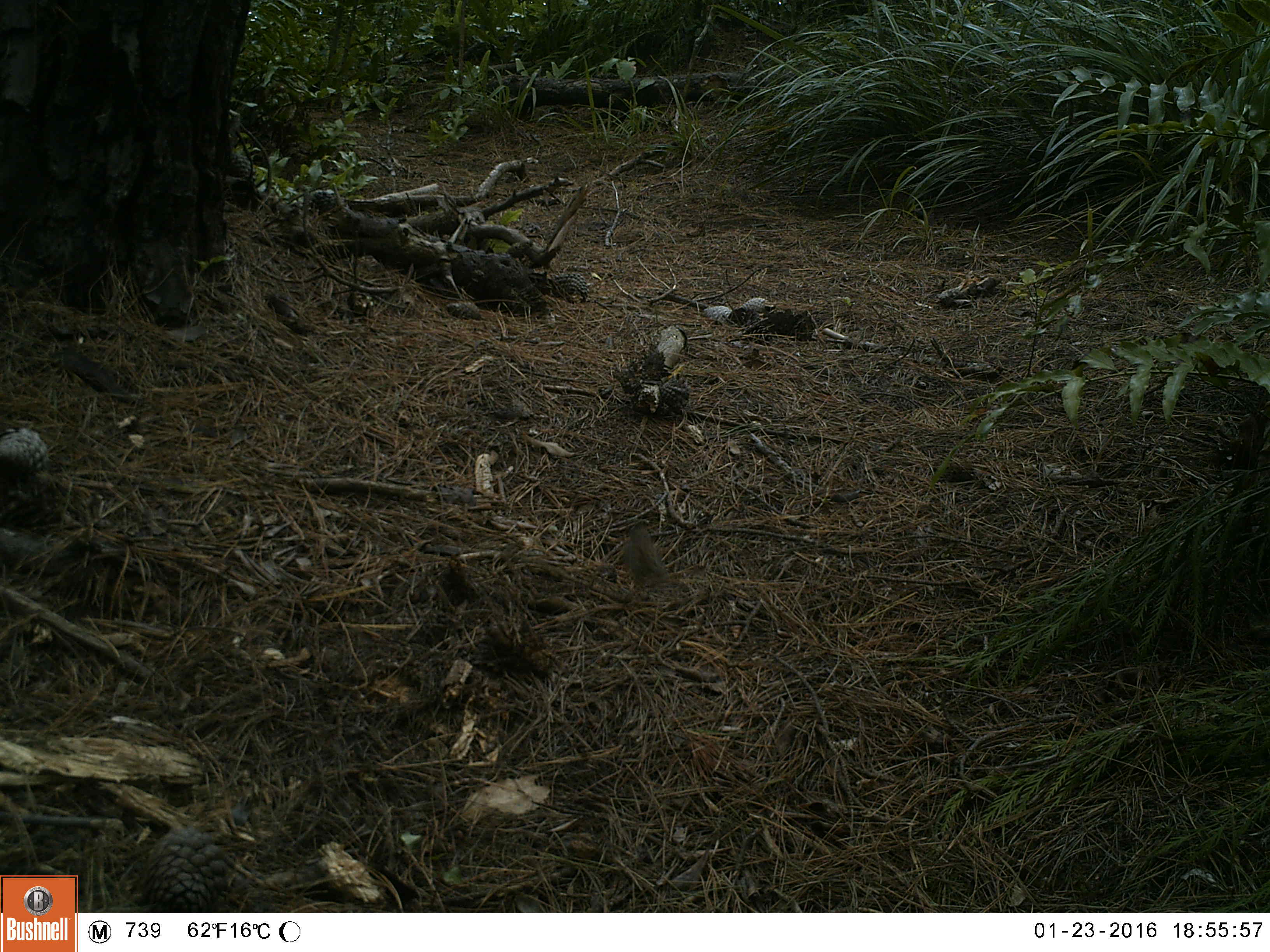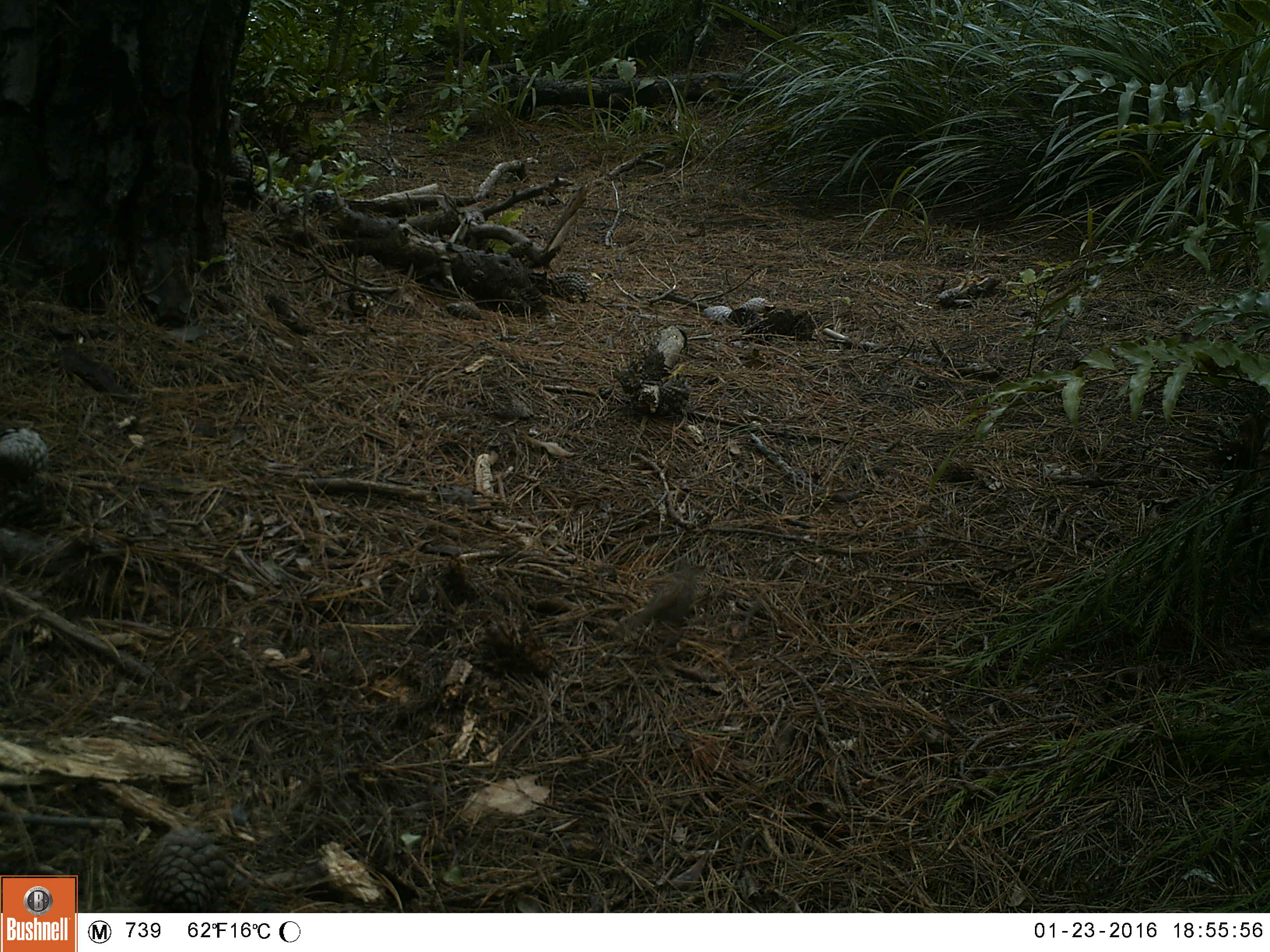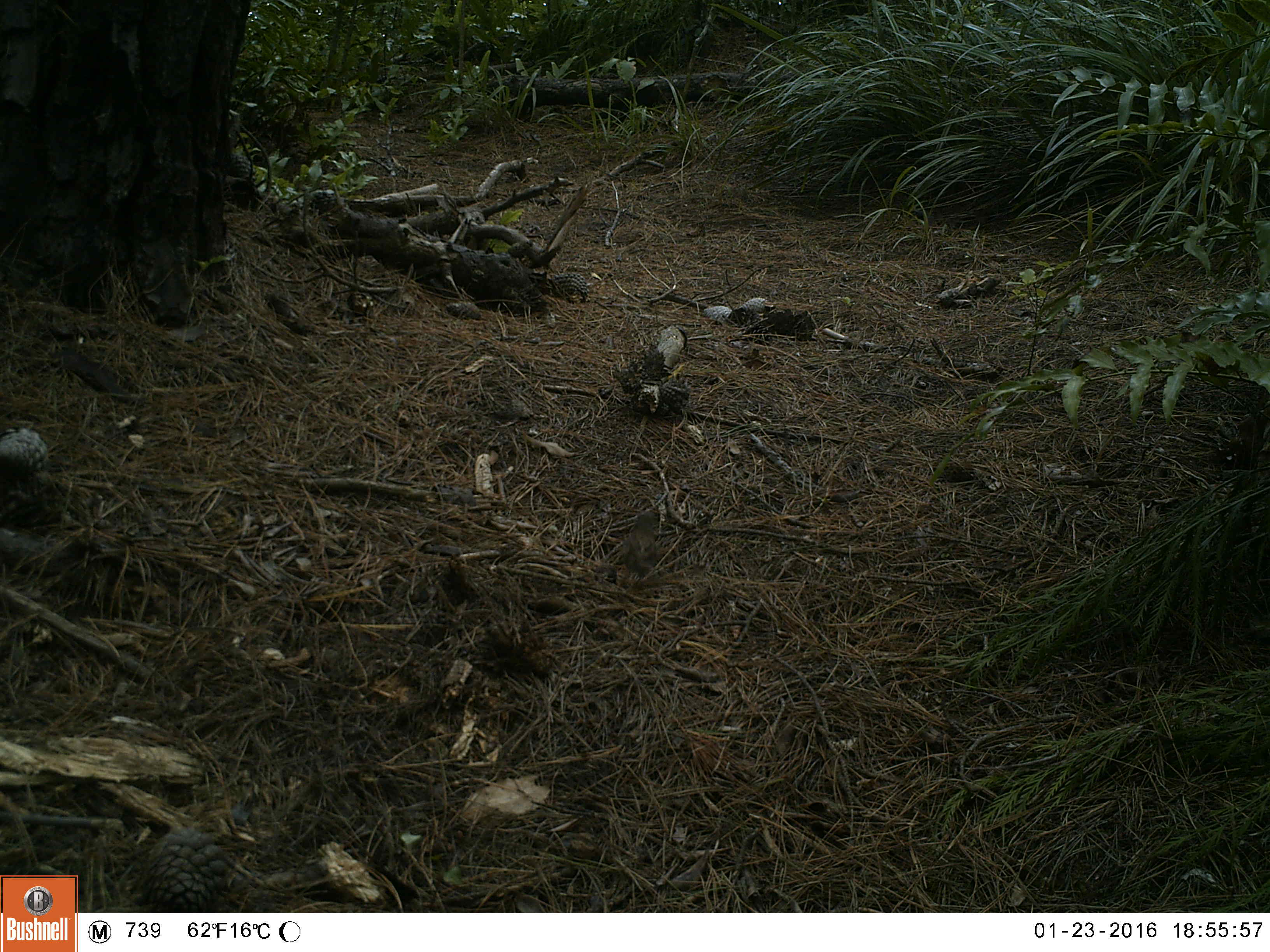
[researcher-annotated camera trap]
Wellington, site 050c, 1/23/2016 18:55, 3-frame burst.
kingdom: Animalia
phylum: Chordata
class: Aves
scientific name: Aves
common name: bird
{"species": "bird (Aves)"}